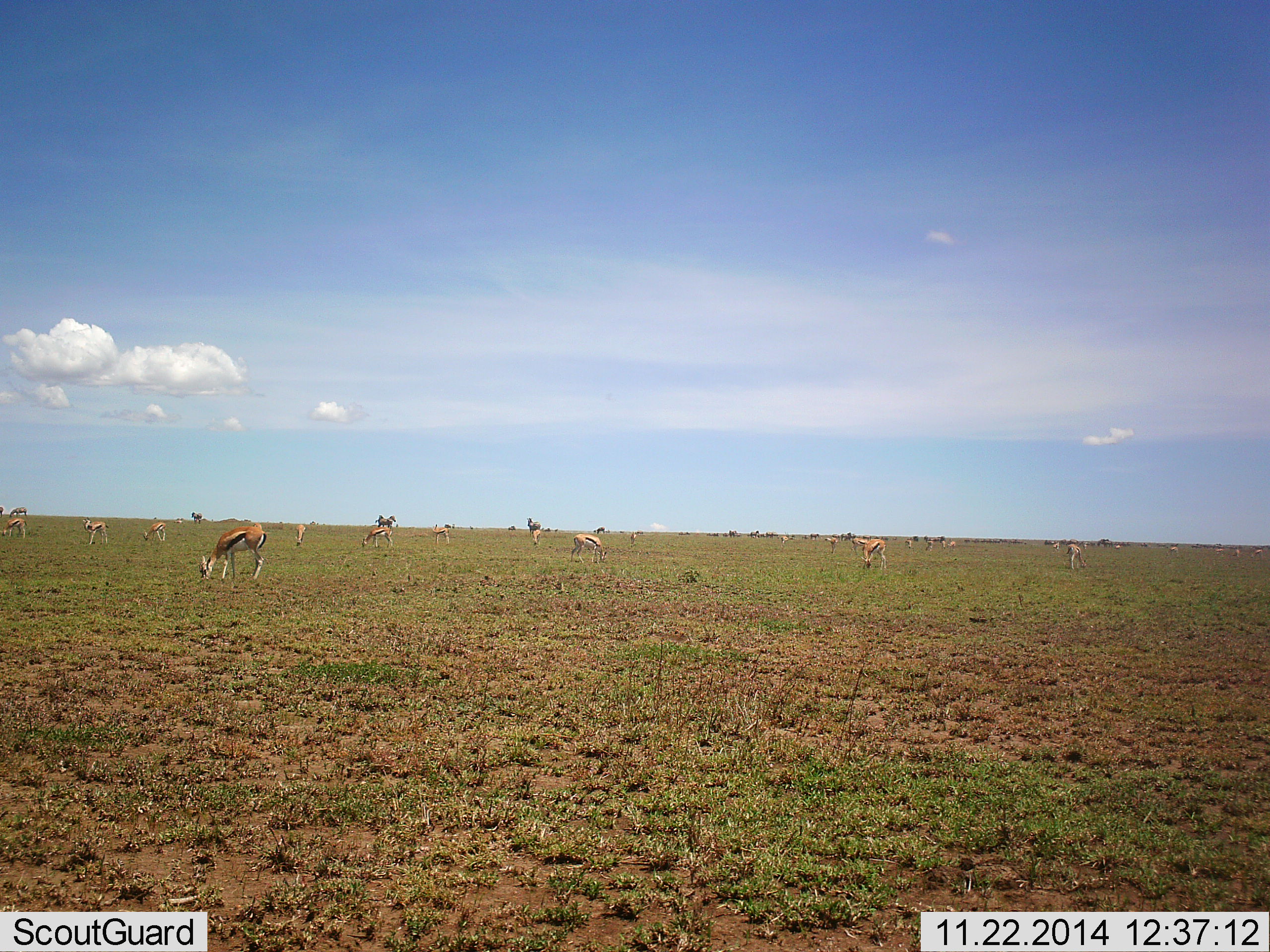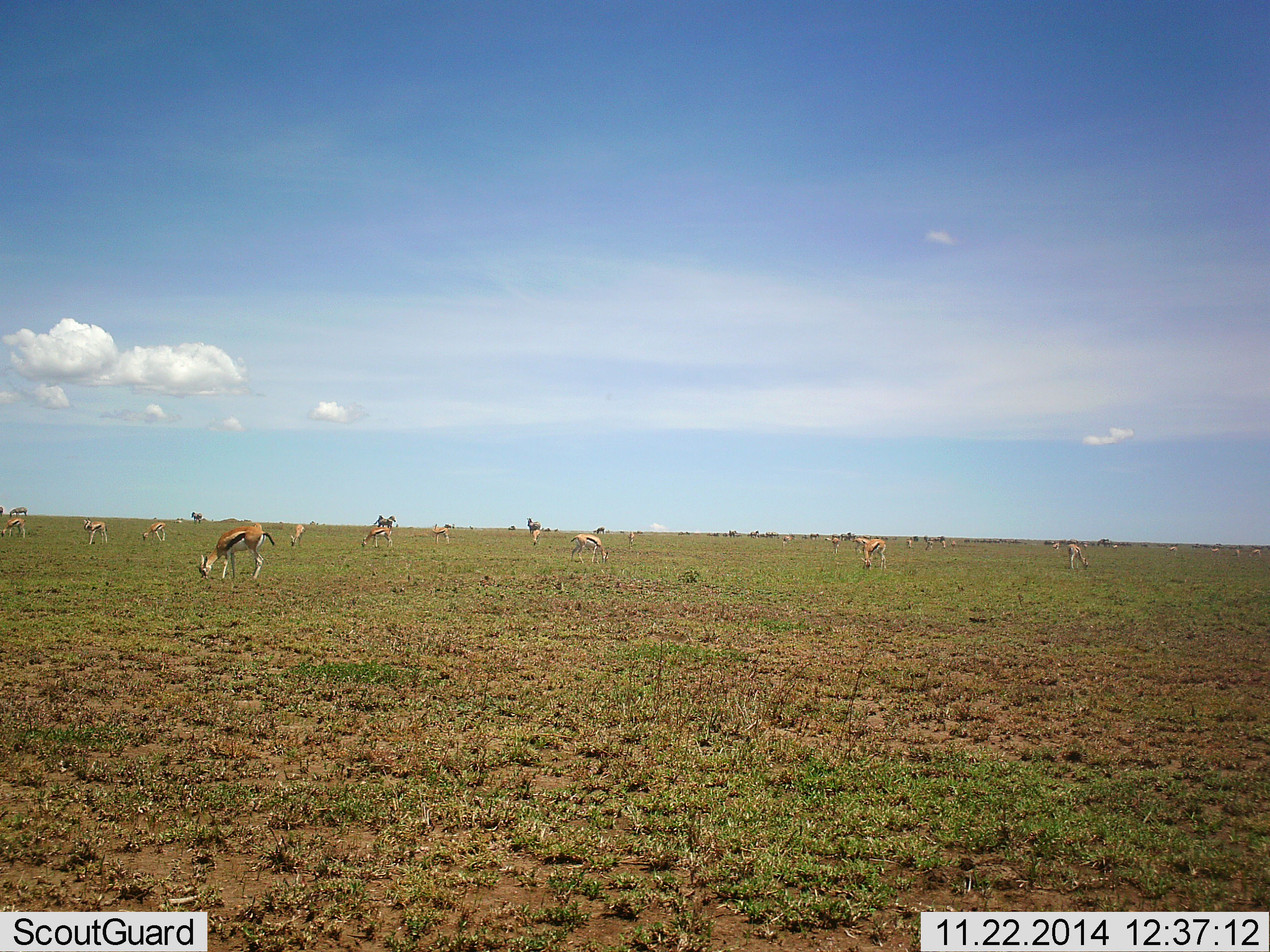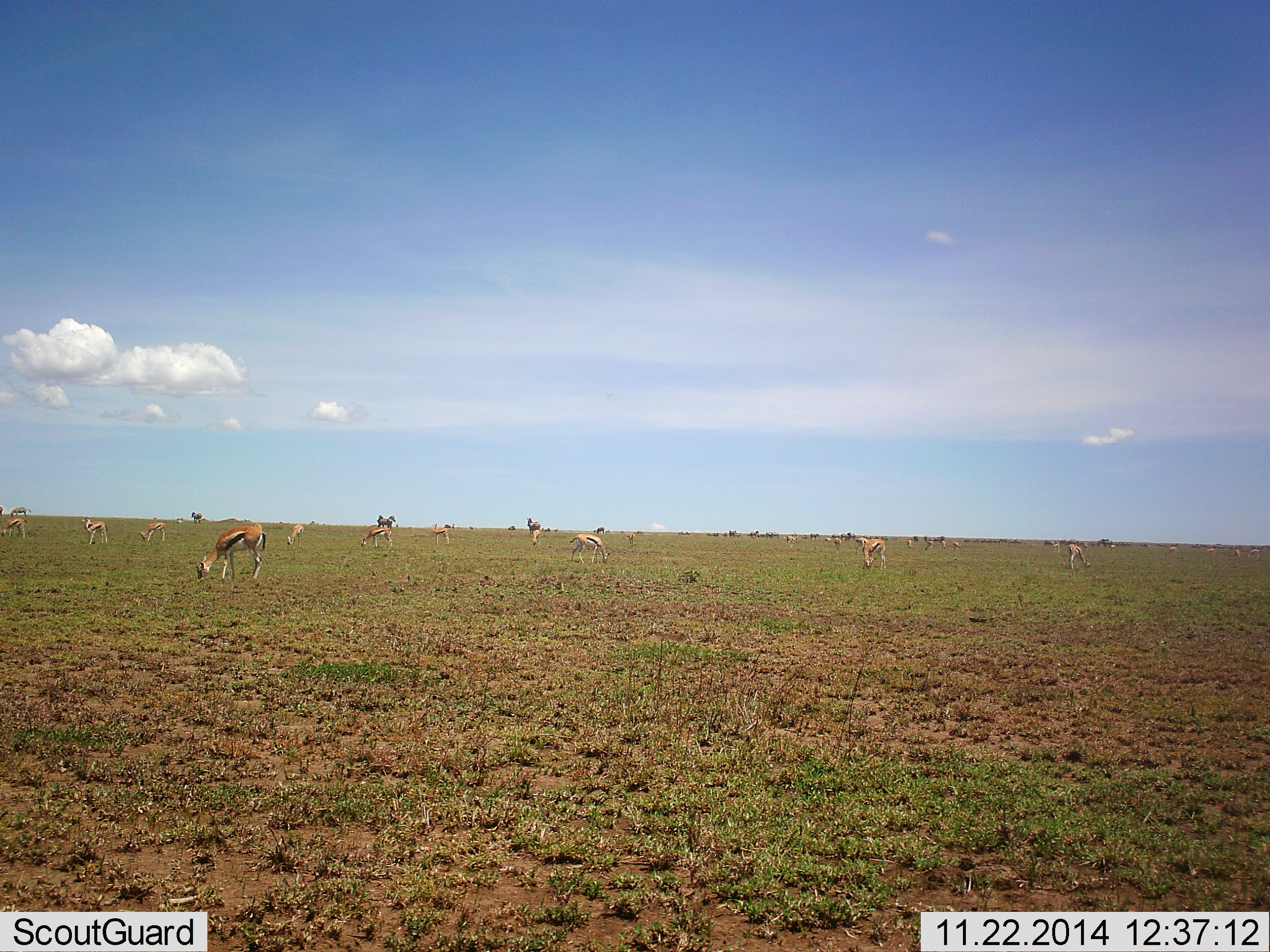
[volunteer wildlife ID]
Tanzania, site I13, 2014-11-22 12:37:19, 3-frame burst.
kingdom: Animalia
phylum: Chordata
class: Mammalia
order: Artiodactyla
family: Bovidae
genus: Eudorcas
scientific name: Eudorcas thomsonii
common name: thomson's gazelle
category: gazellethomsons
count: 11-50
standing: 18%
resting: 0%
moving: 0%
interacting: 0%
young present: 0%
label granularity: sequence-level